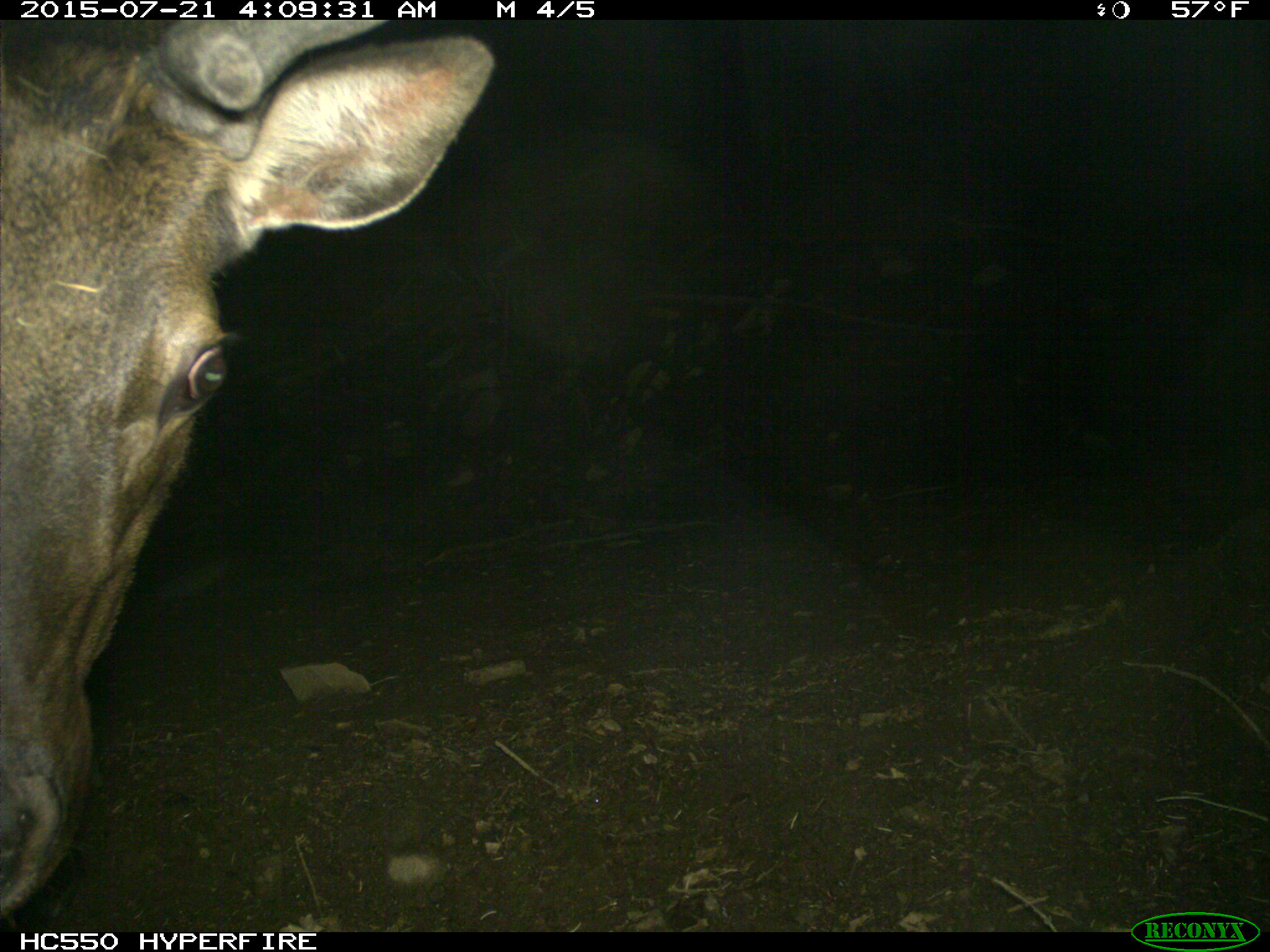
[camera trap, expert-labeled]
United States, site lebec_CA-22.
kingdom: Animalia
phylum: Chordata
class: Mammalia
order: Artiodactyla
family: Cervidae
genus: Cervus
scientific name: Cervus canadensis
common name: elk